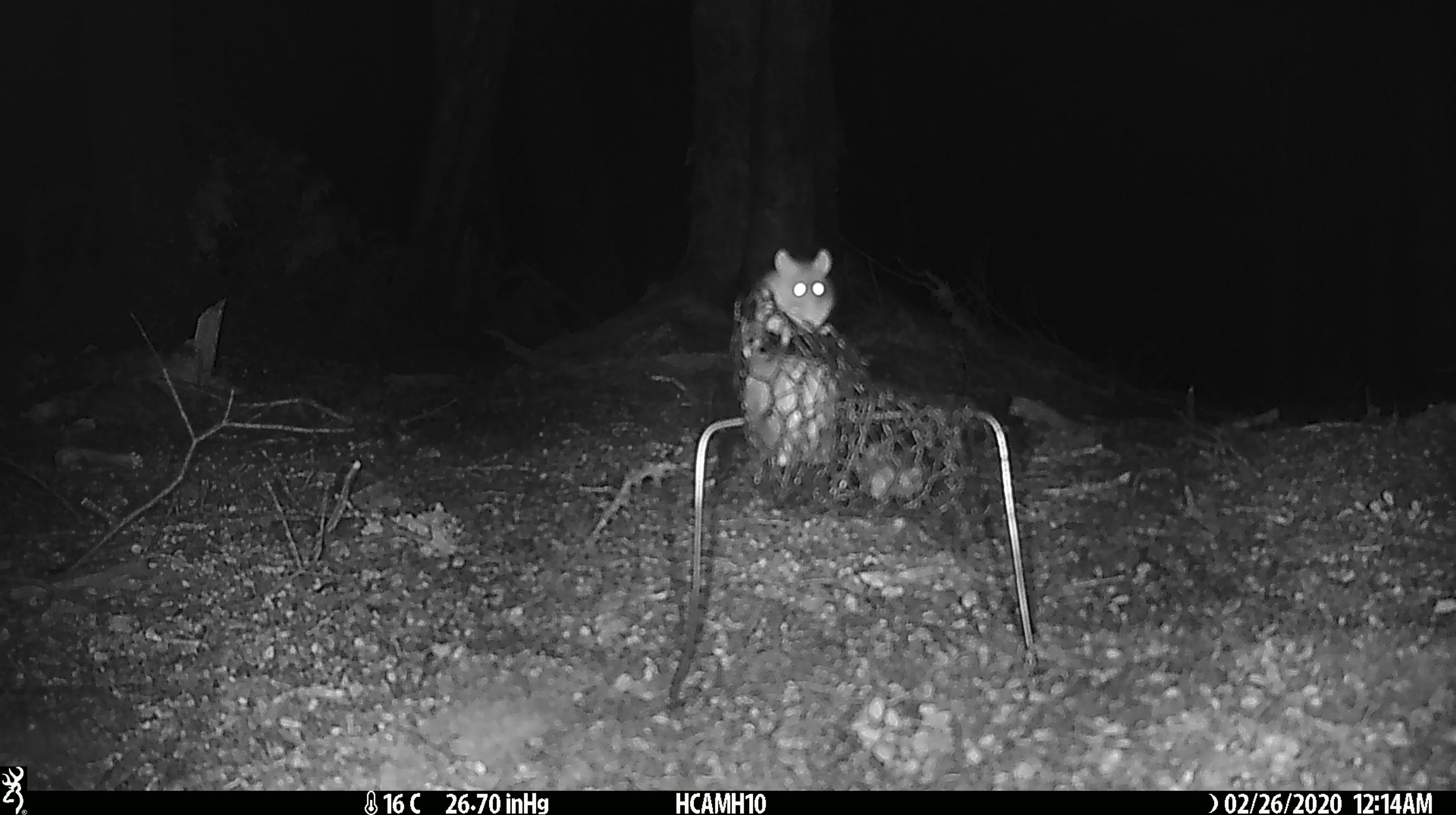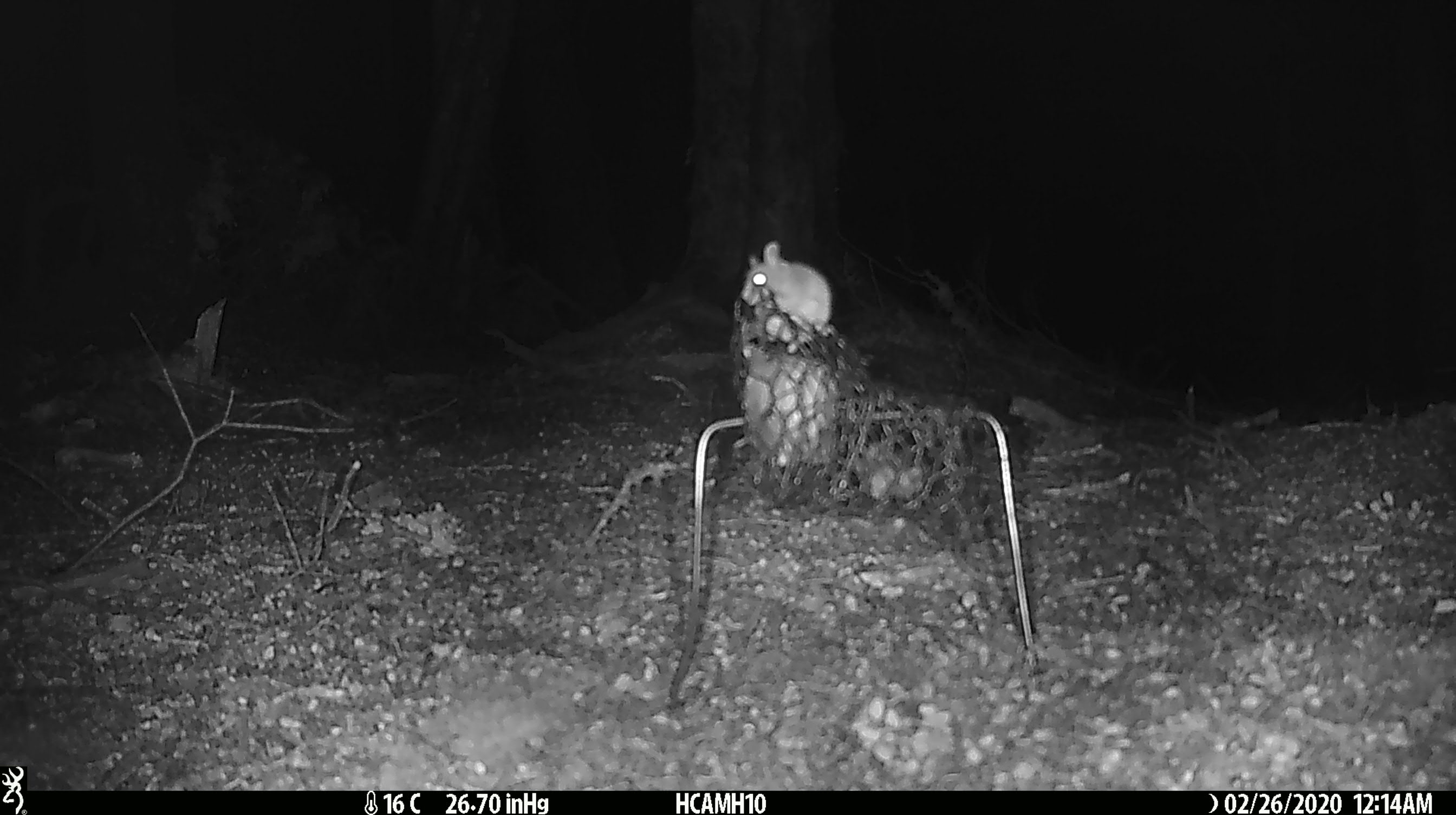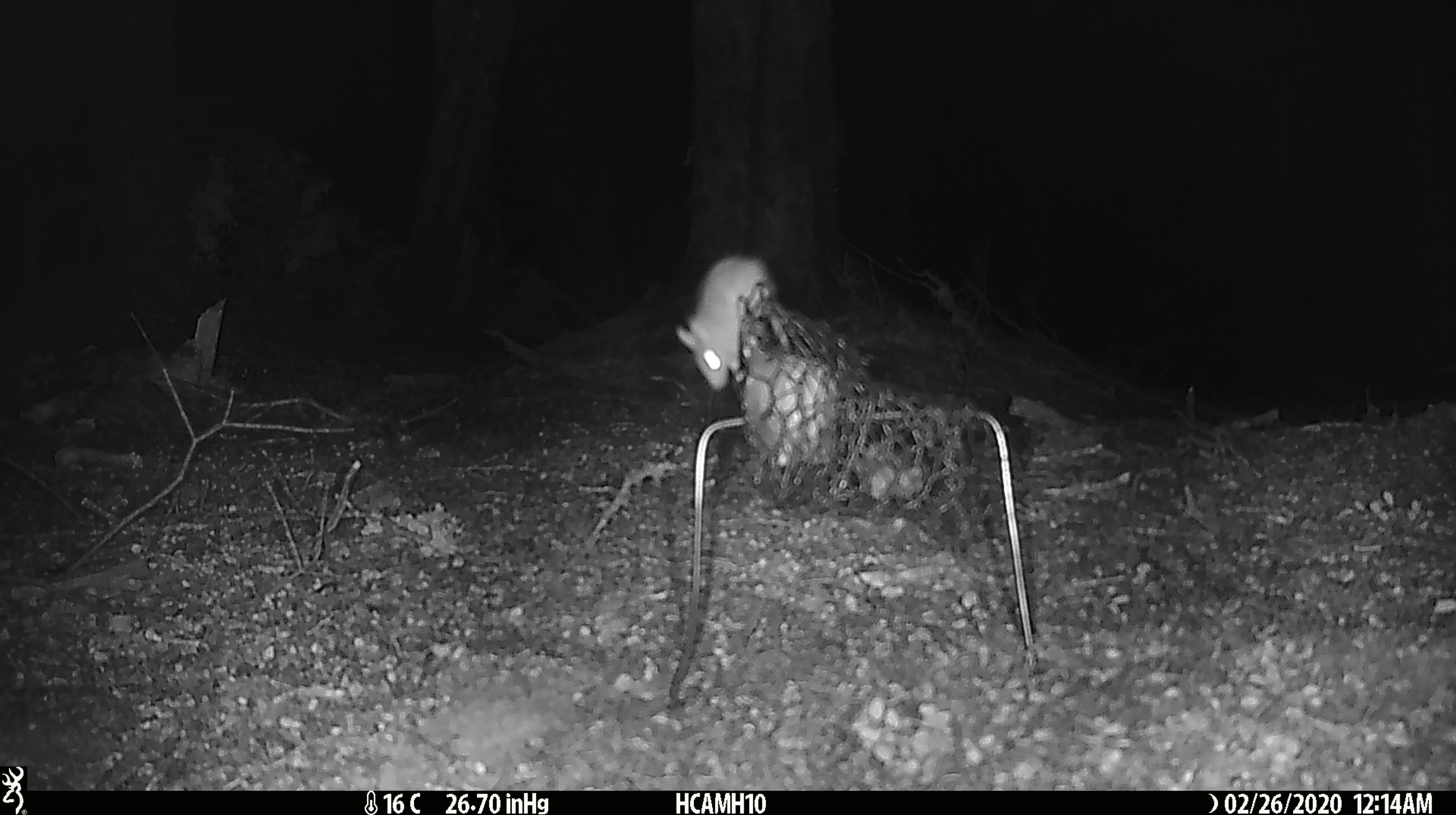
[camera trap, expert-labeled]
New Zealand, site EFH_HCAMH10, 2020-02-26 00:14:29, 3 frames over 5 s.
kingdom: Animalia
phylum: Chordata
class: Mammalia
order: Rodentia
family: Muridae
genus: Mus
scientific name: Mus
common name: mouse